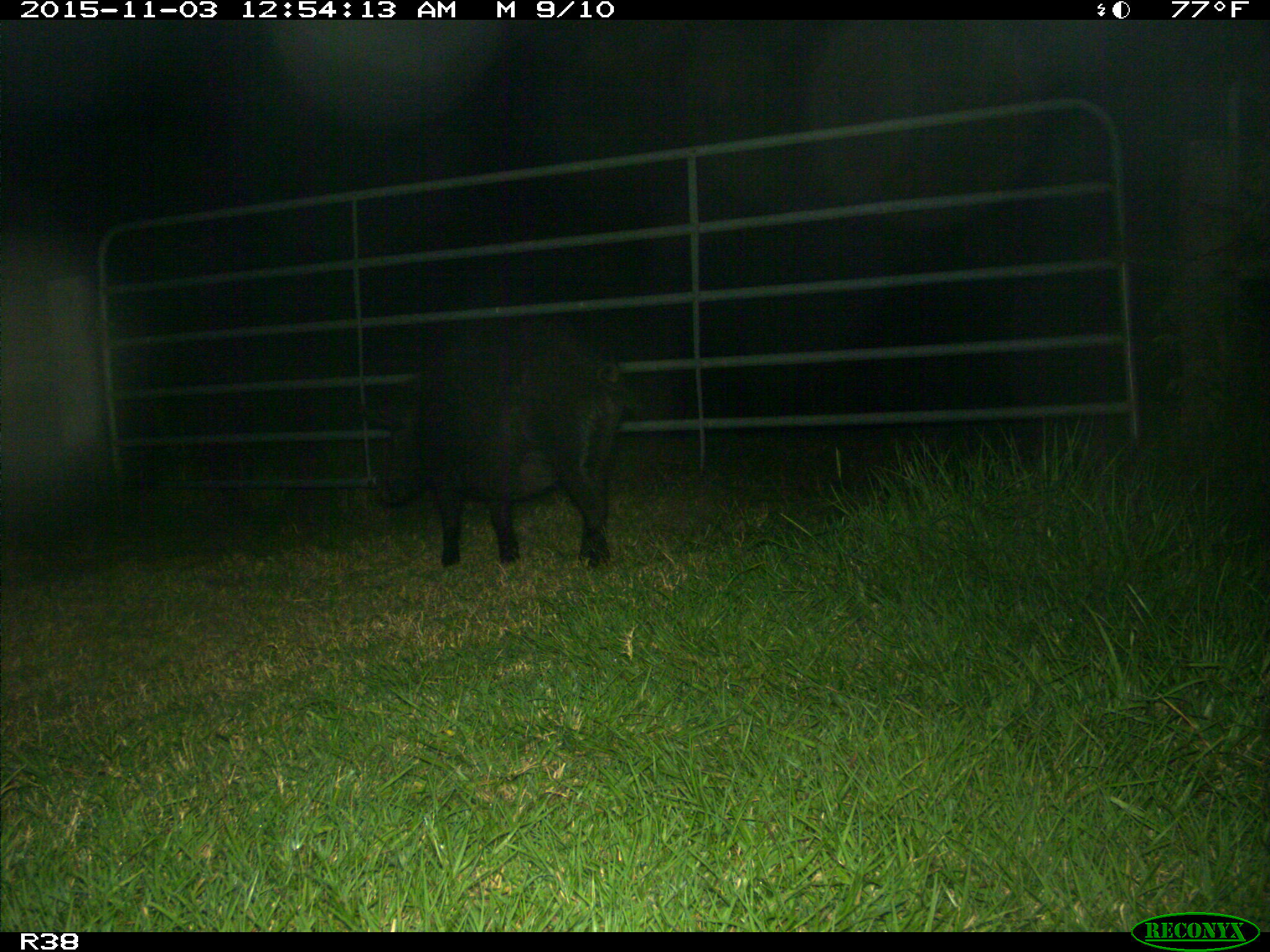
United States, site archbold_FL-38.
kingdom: Animalia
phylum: Chordata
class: Mammalia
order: Artiodactyla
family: Suidae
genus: Sus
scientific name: Sus scrofa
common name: wild boar